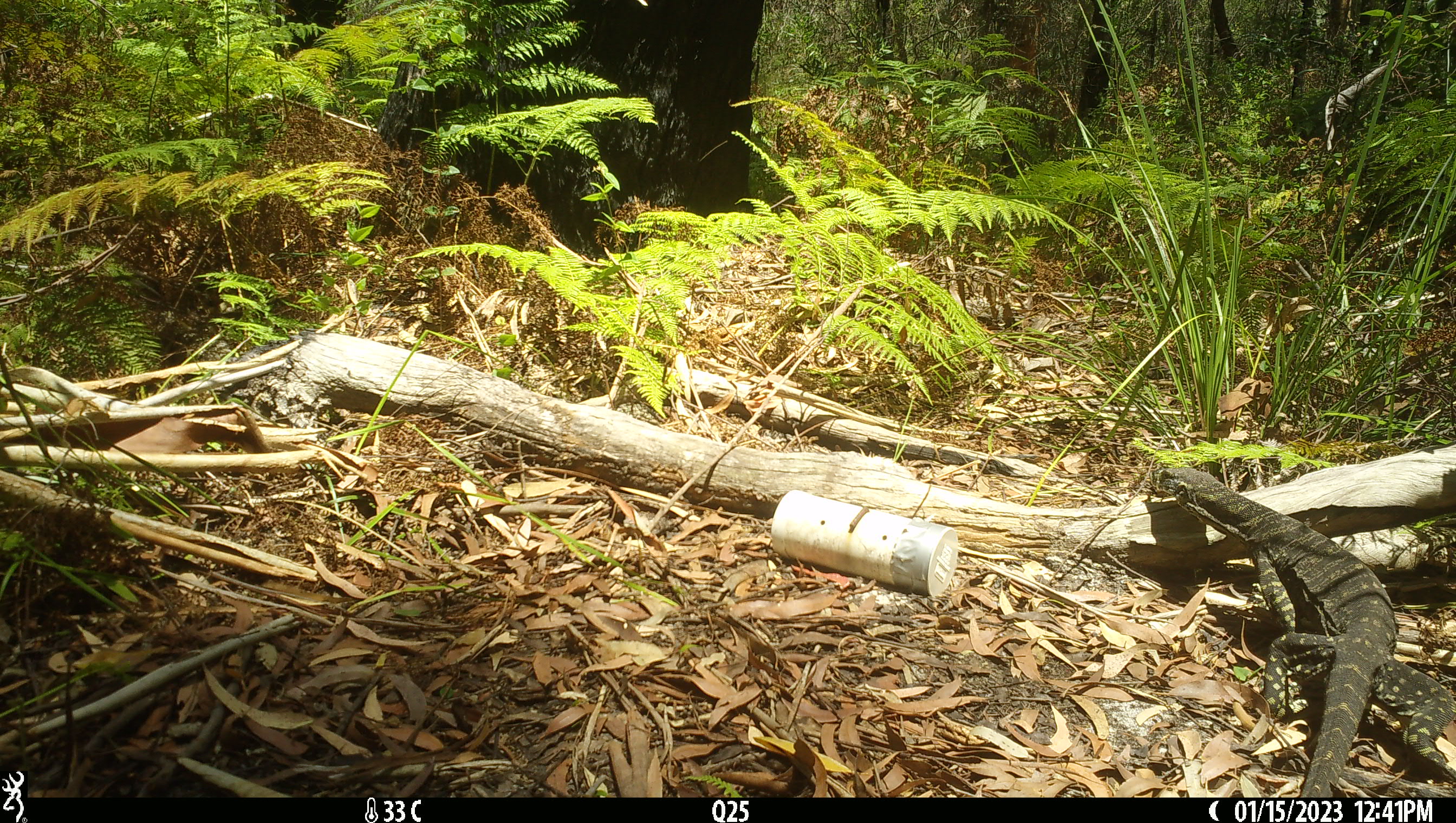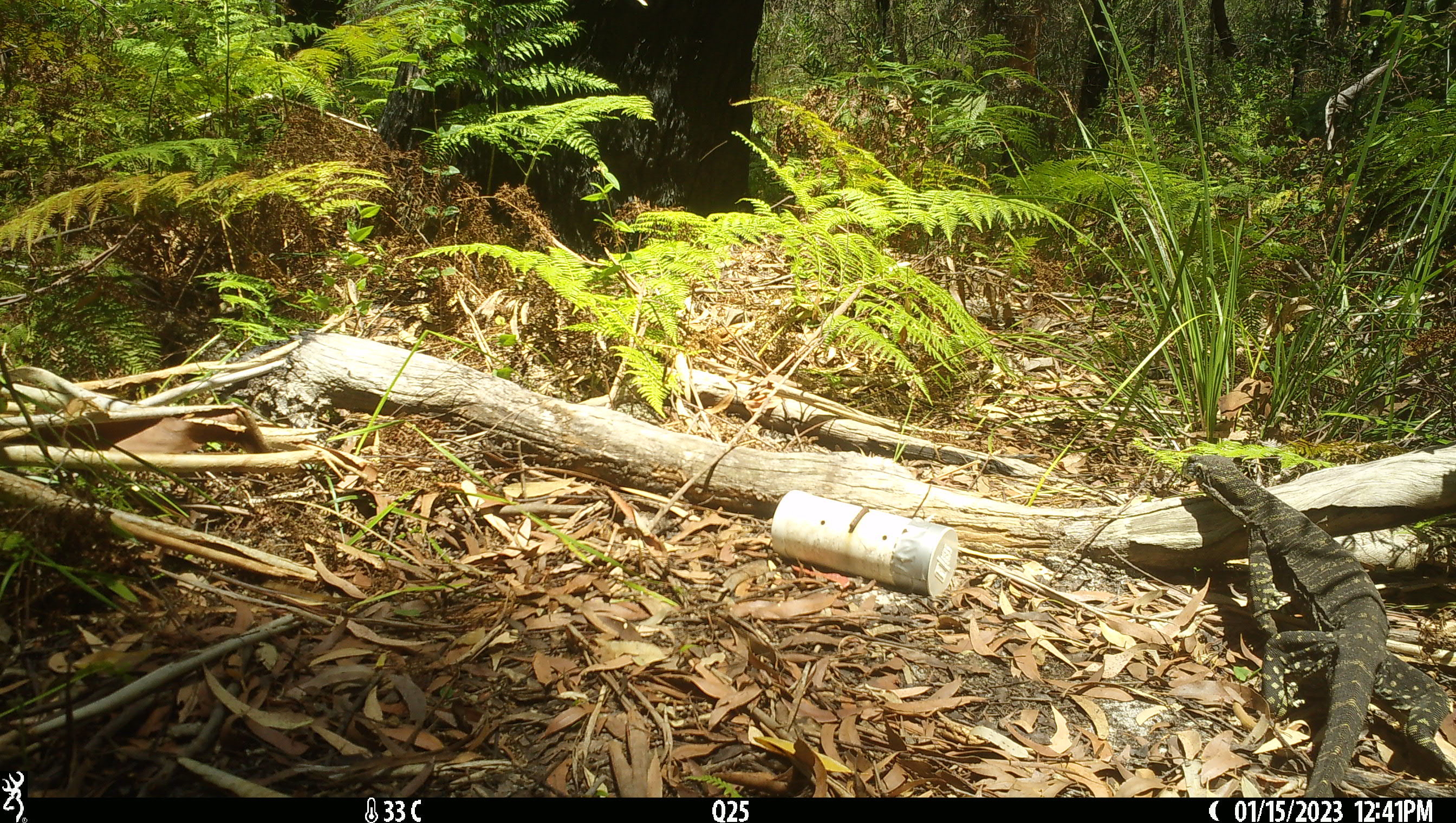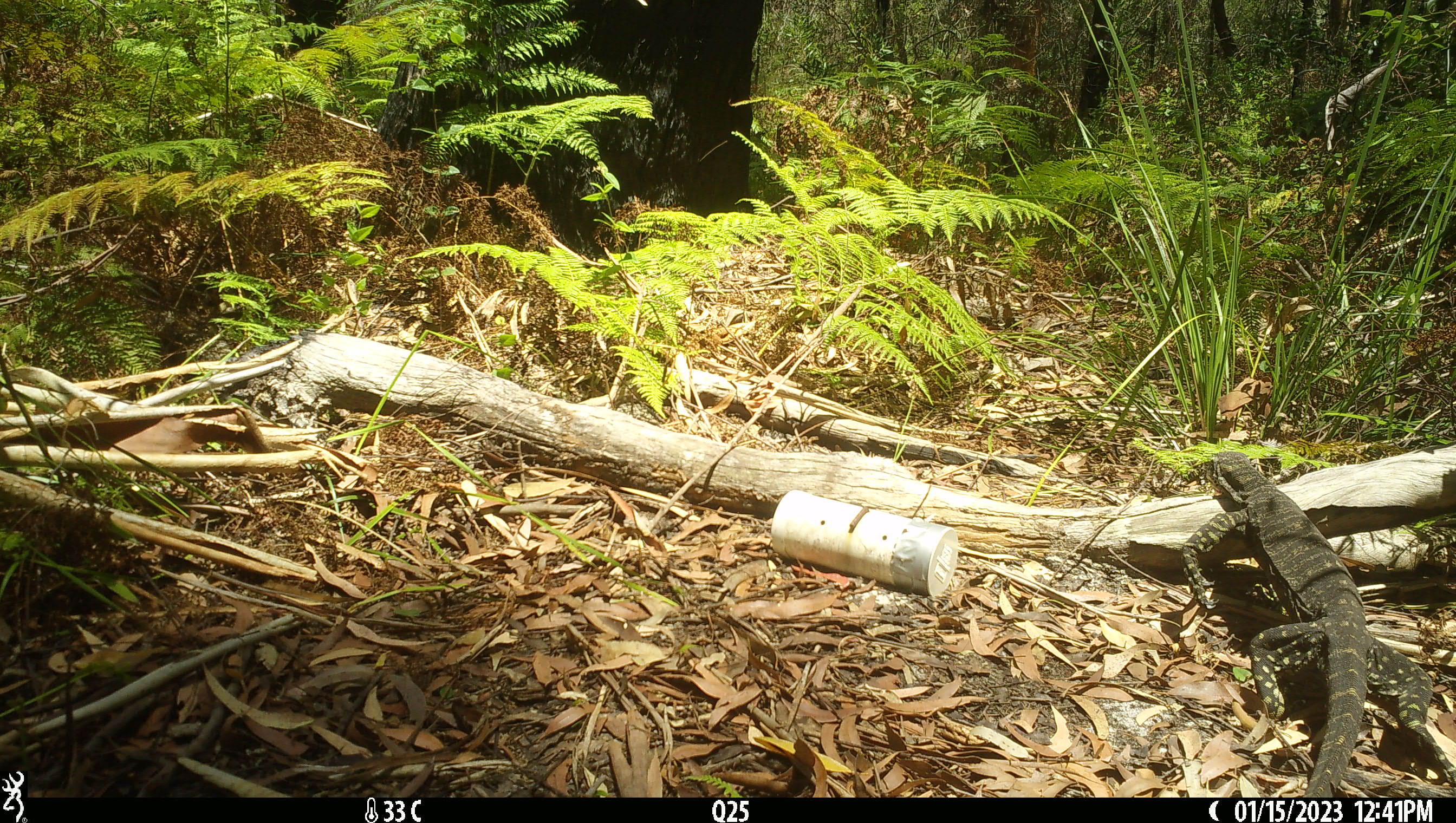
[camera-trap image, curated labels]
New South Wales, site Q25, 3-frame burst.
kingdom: Animalia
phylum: Chordata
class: Reptilia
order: Squamata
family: Varanidae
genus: Varanus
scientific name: Varanus varius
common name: lace monitor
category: goanna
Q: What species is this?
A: Goanna (lace monitor) (Varanus varius).